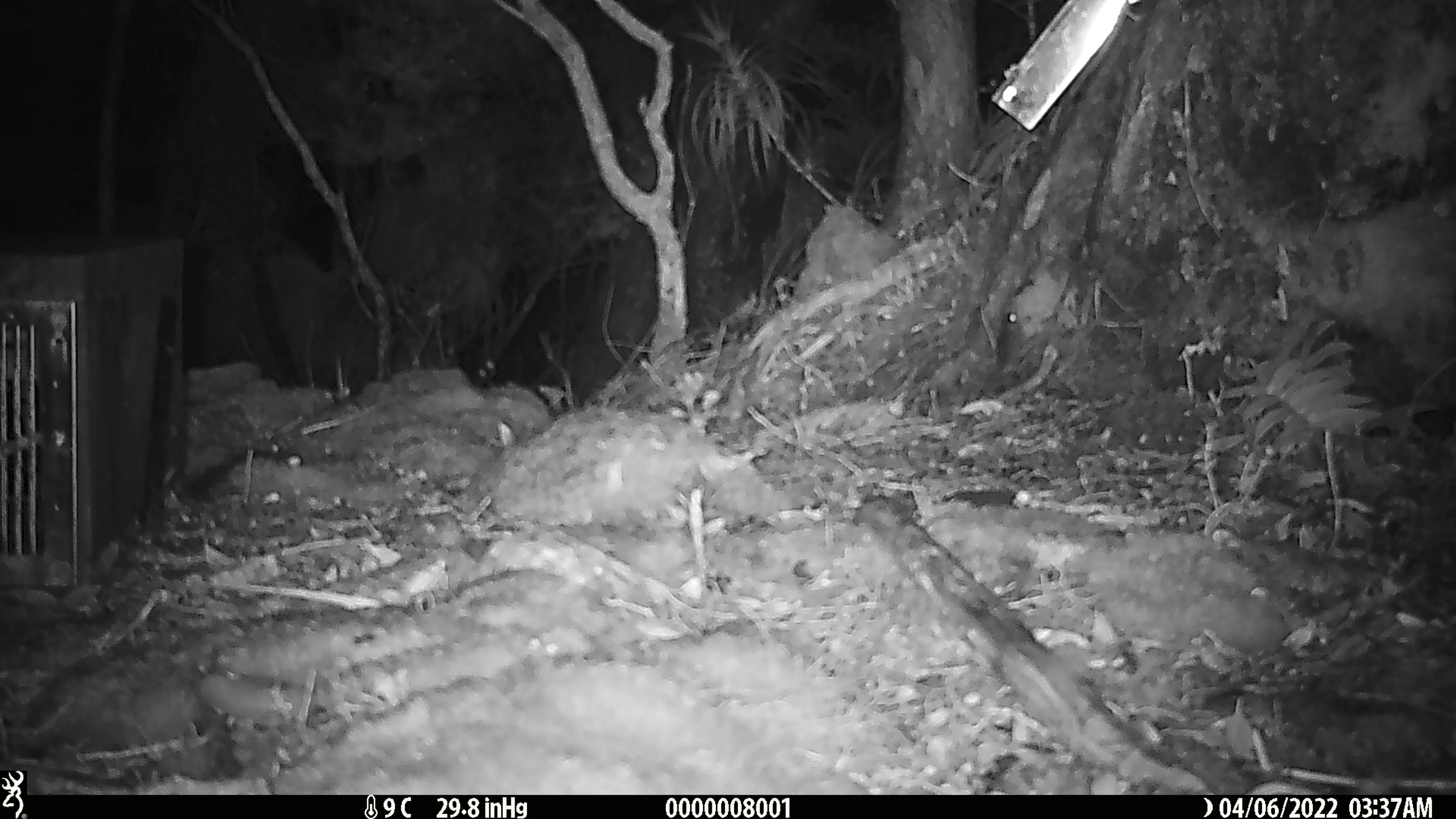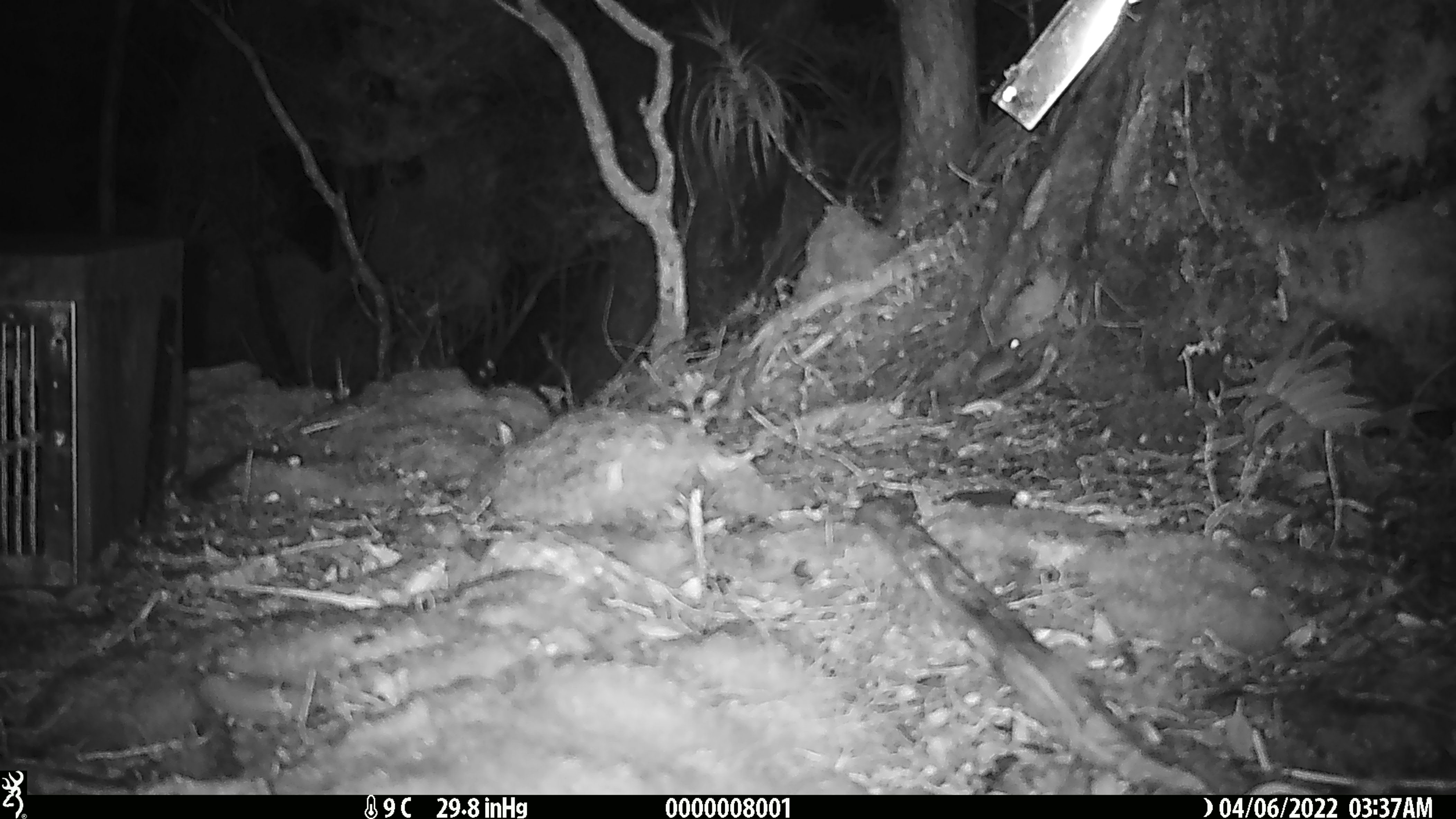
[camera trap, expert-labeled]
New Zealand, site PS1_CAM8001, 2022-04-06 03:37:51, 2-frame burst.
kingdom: Animalia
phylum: Chordata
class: Mammalia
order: Rodentia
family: Muridae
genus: Mus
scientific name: Mus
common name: mouse